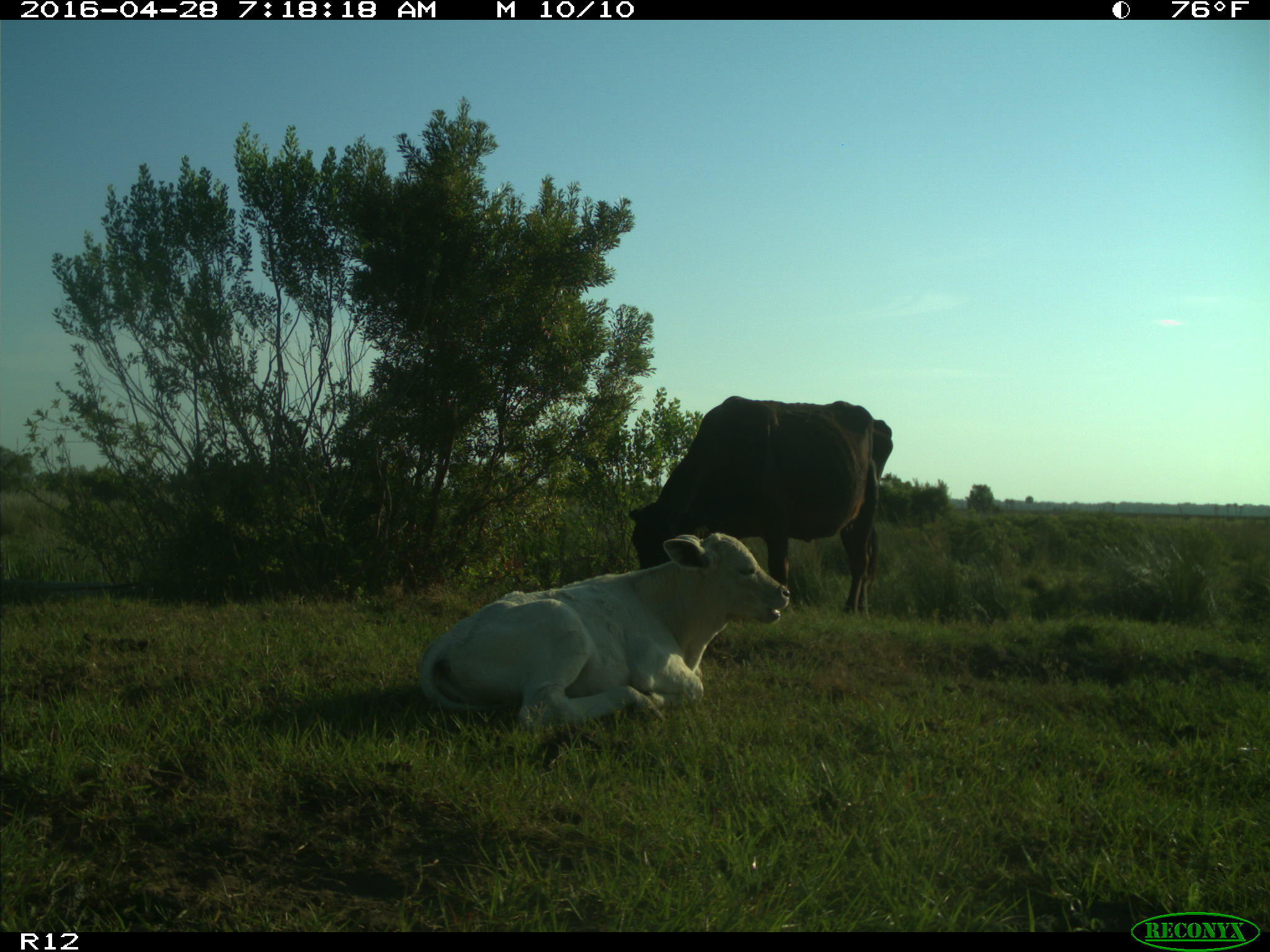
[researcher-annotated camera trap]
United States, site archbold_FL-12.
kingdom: Animalia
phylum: Chordata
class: Mammalia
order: Artiodactyla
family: Bovidae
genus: Bos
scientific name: Bos taurus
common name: domestic cow